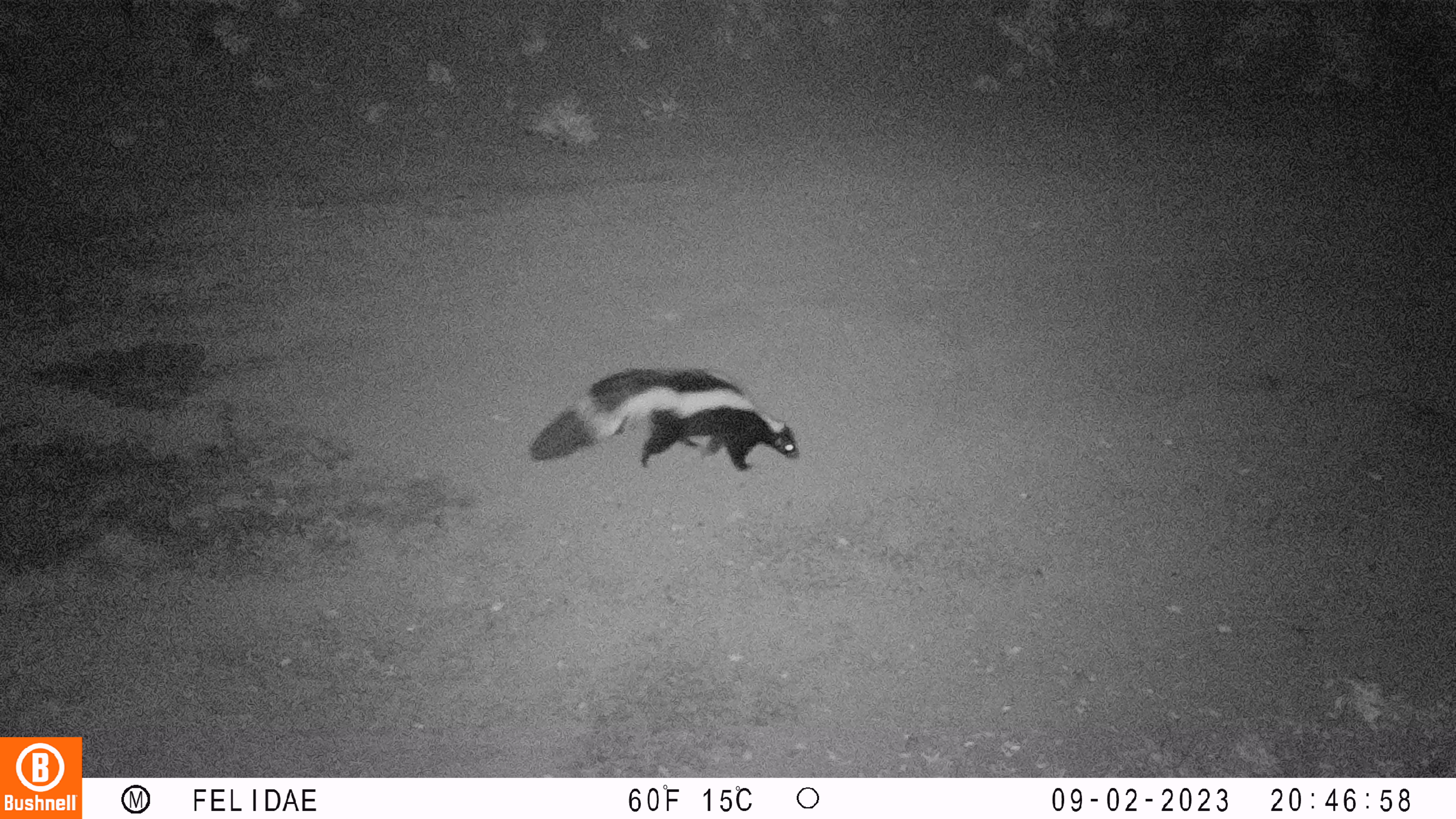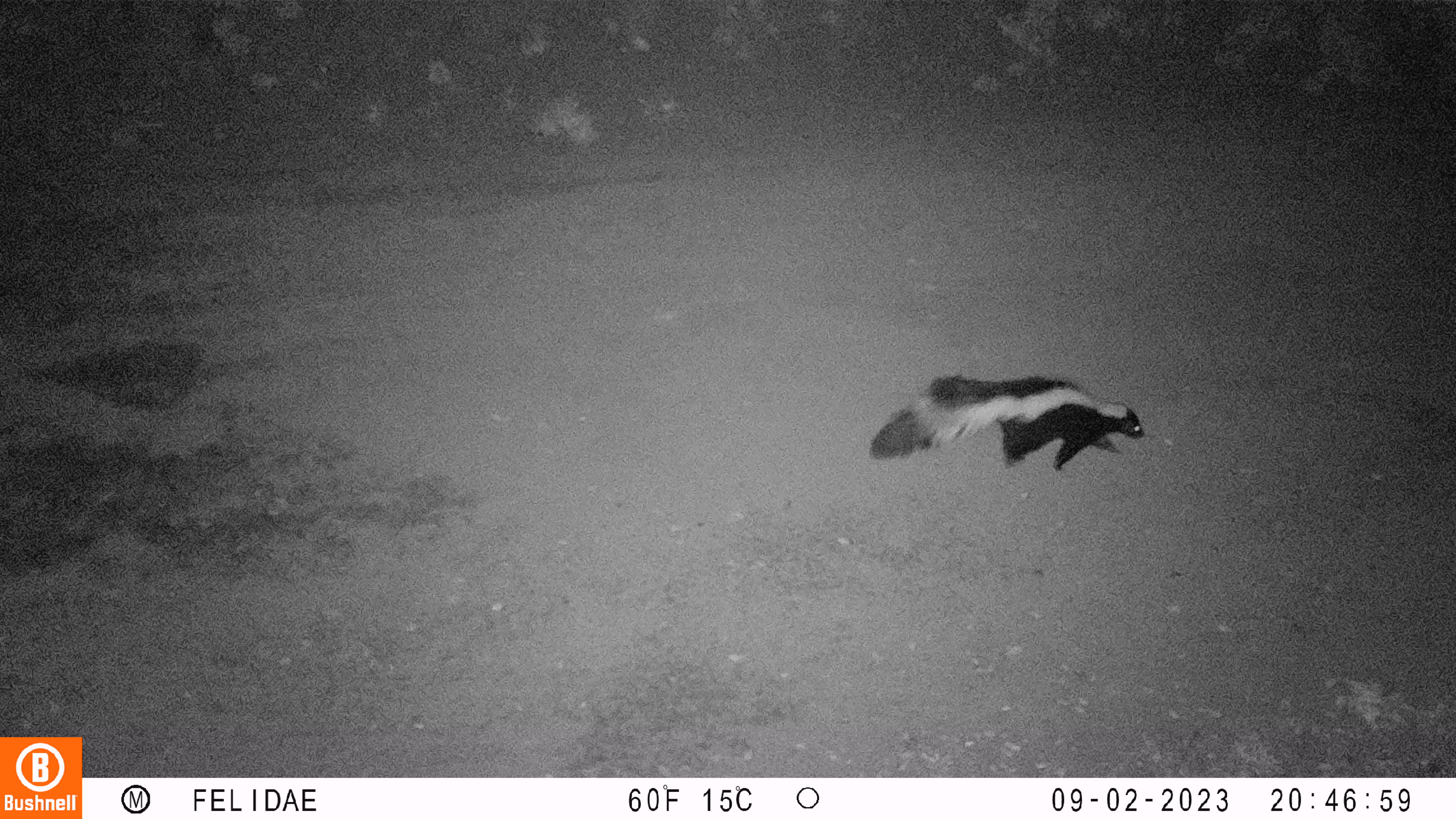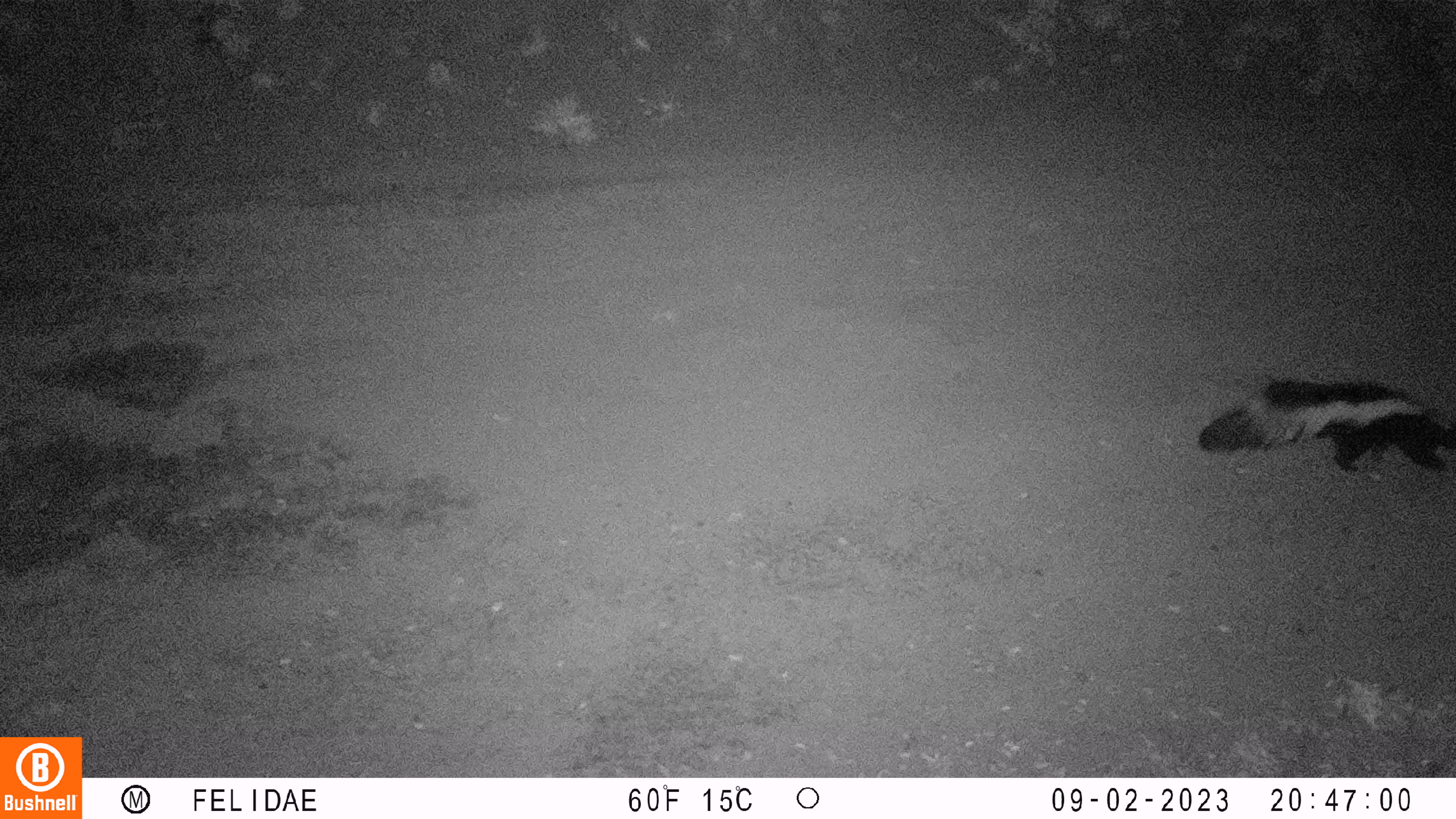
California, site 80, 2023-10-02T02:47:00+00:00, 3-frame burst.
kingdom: Animalia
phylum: Chordata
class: Mammalia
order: Carnivora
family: Mephitidae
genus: Mephitis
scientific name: Mephitis mephitis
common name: striped skunk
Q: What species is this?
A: Striped skunk (Mephitis mephitis).